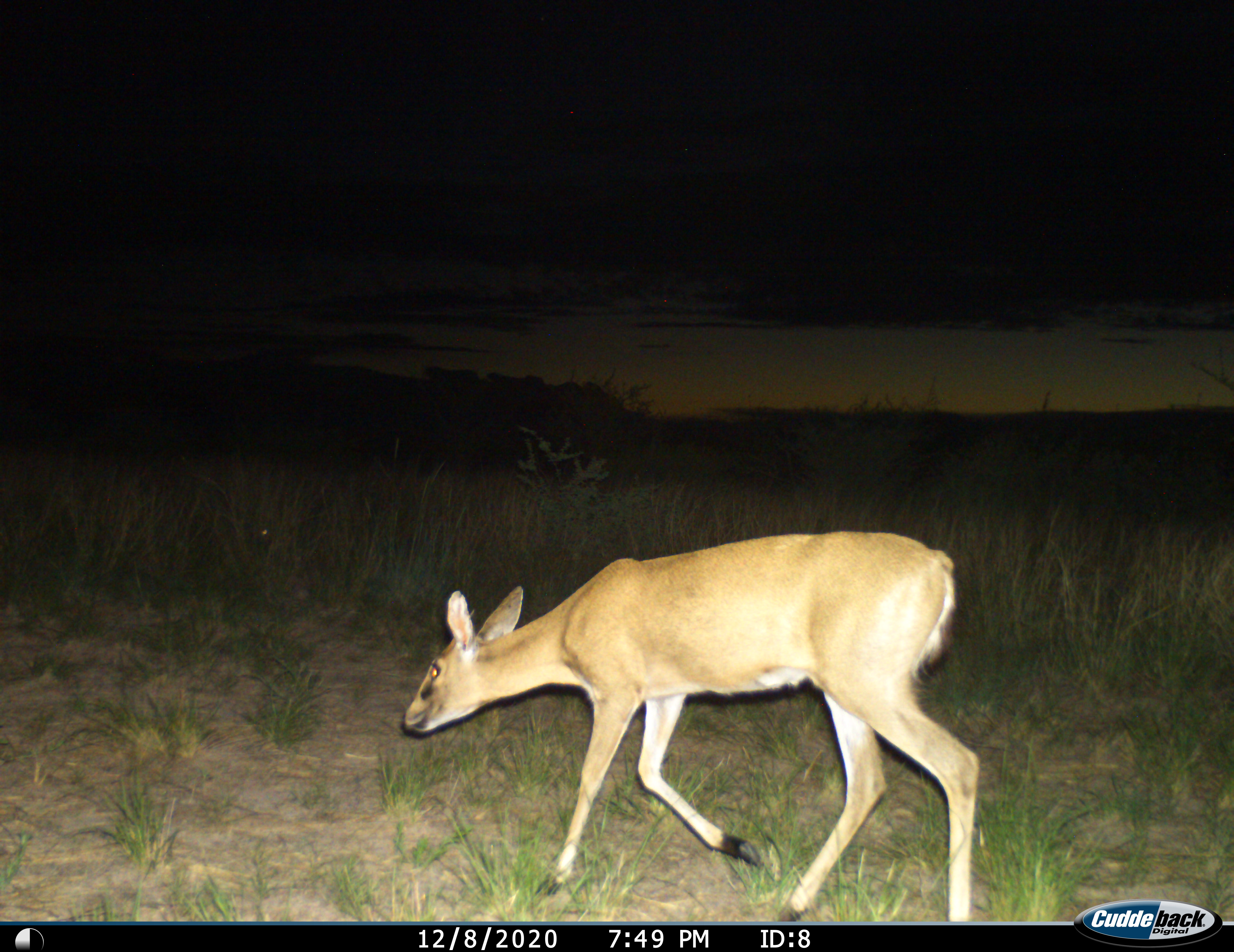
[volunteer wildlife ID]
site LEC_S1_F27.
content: unidentified animal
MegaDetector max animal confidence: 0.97